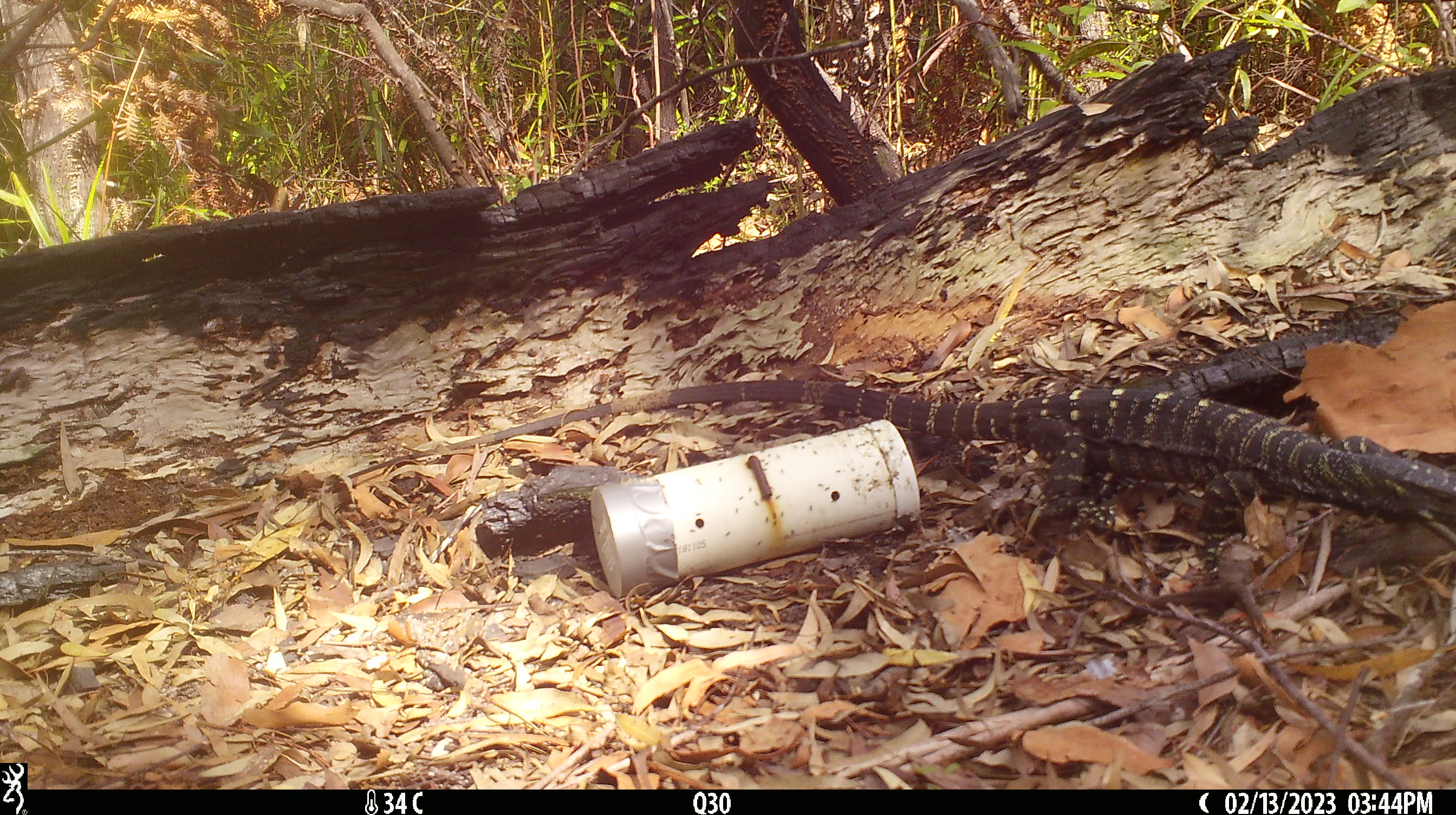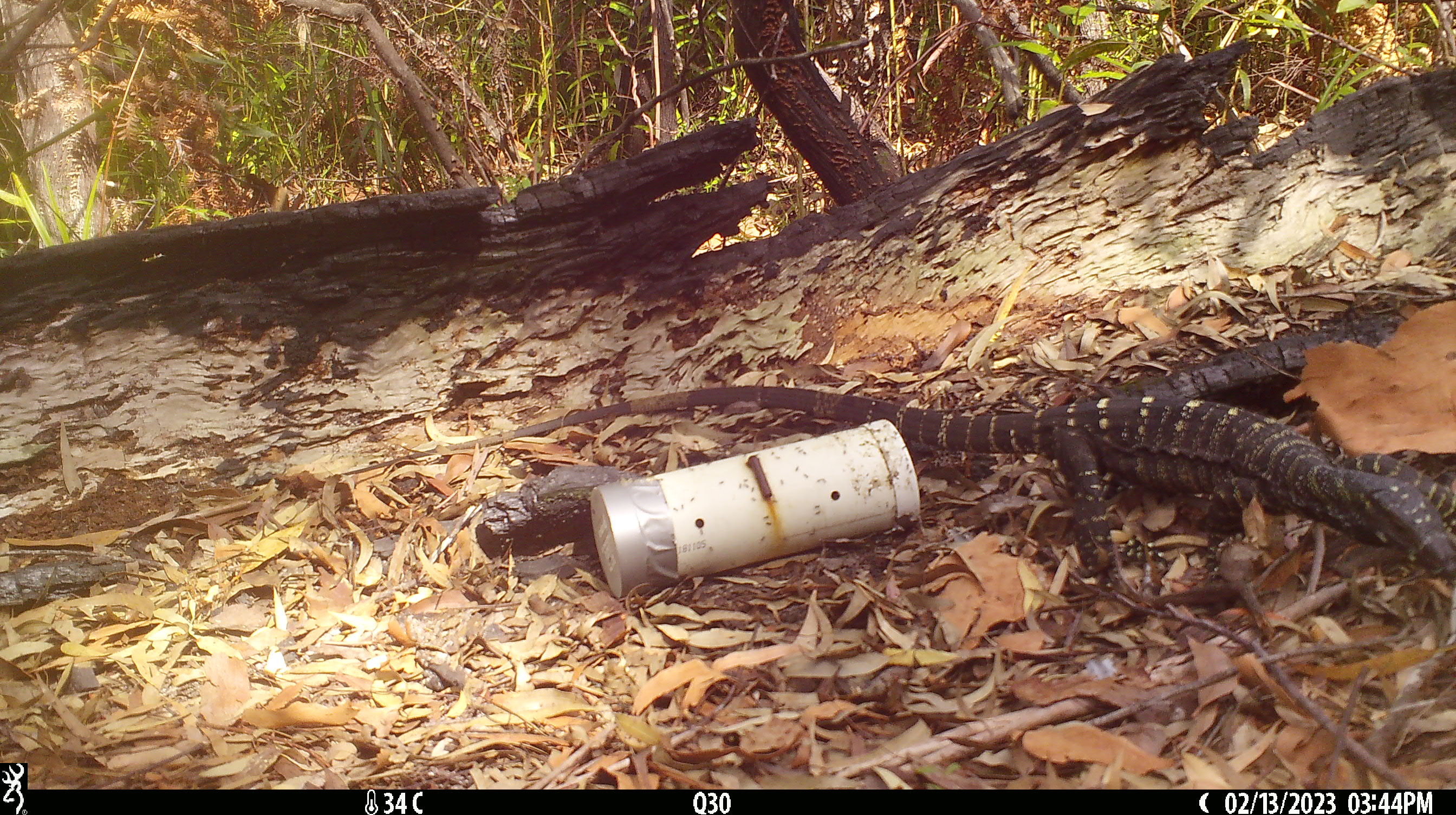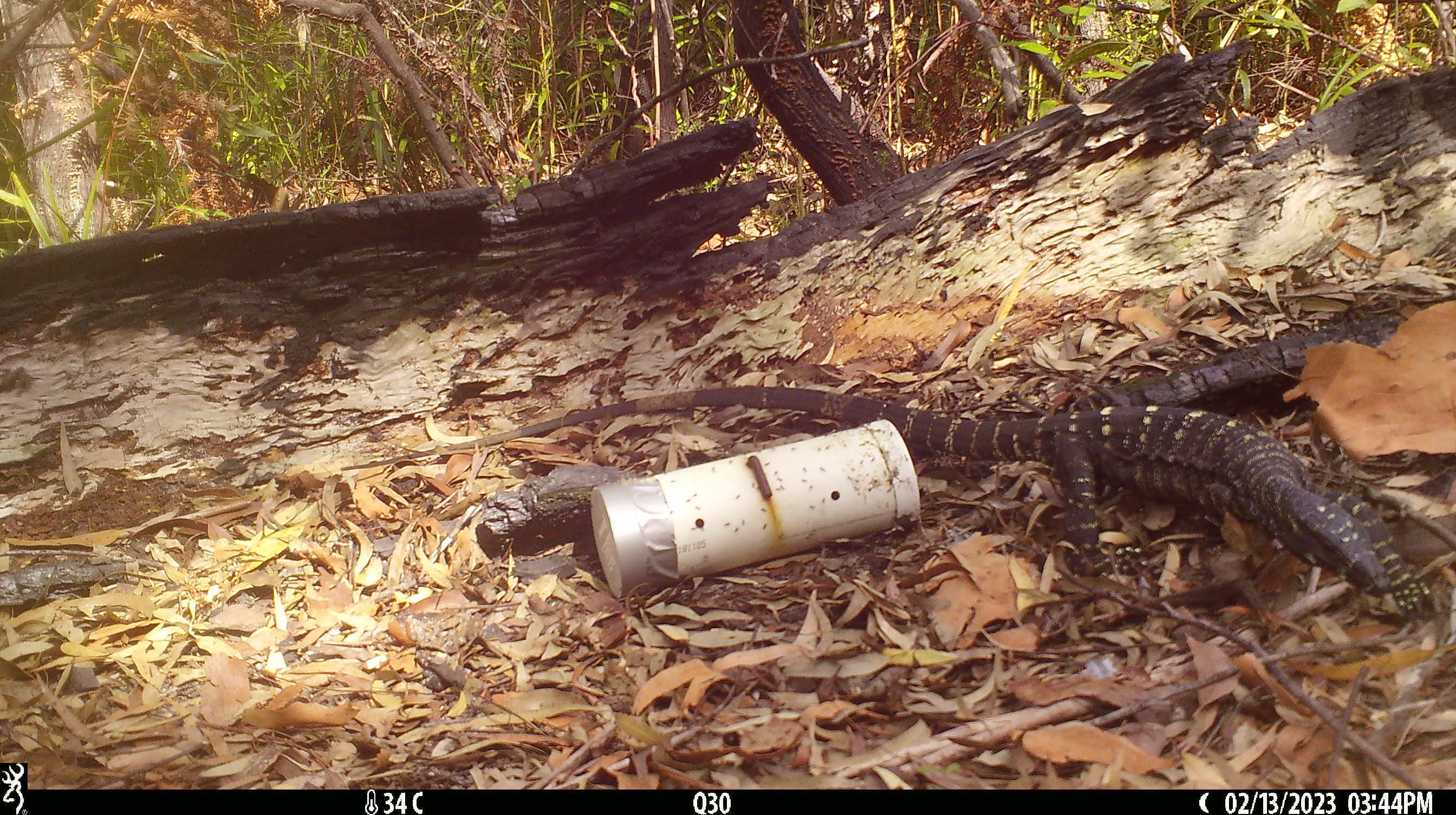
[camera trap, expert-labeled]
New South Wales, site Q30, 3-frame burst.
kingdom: Animalia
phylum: Chordata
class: Reptilia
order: Squamata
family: Varanidae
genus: Varanus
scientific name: Varanus varius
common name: lace monitor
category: goanna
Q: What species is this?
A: Goanna (lace monitor) (Varanus varius).